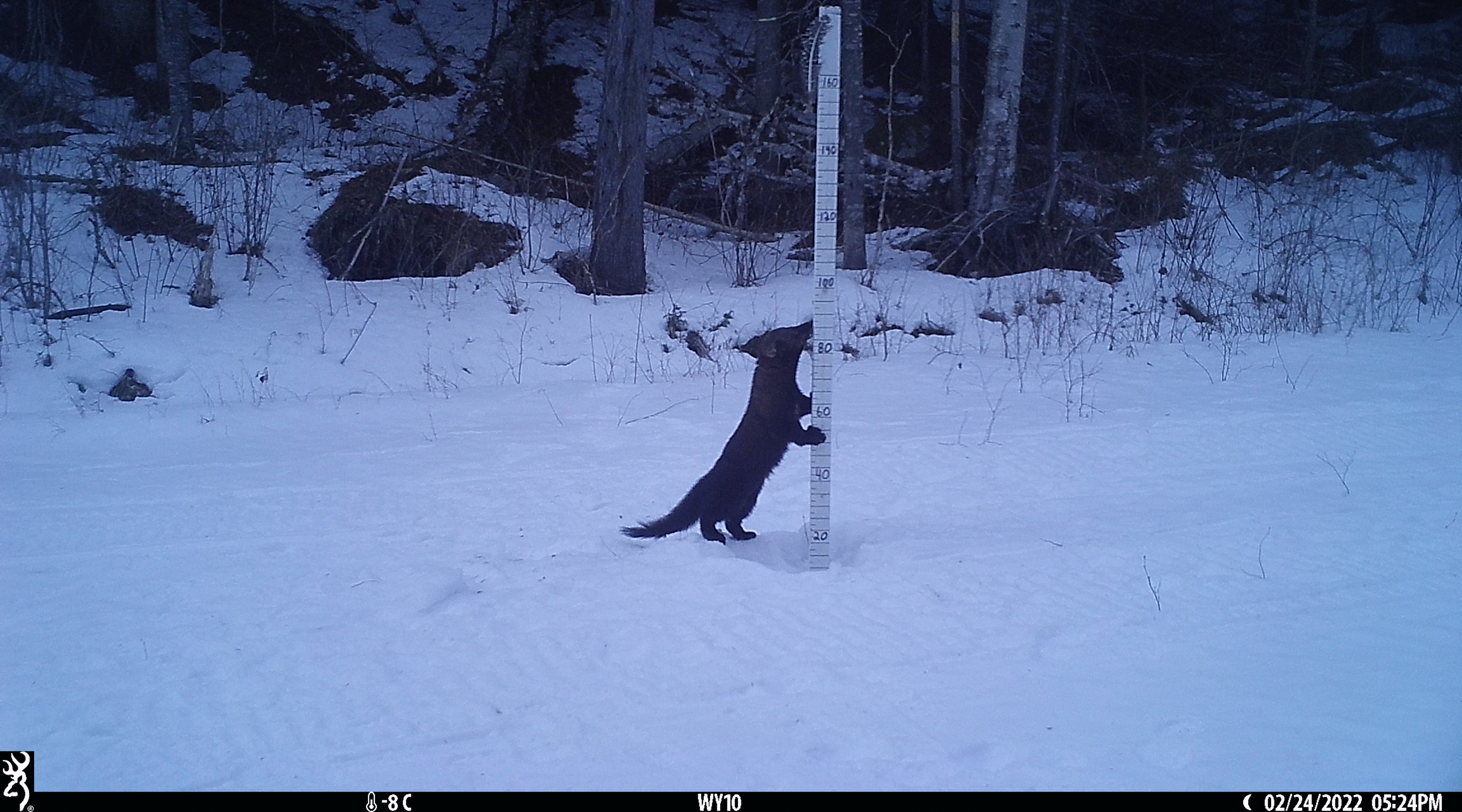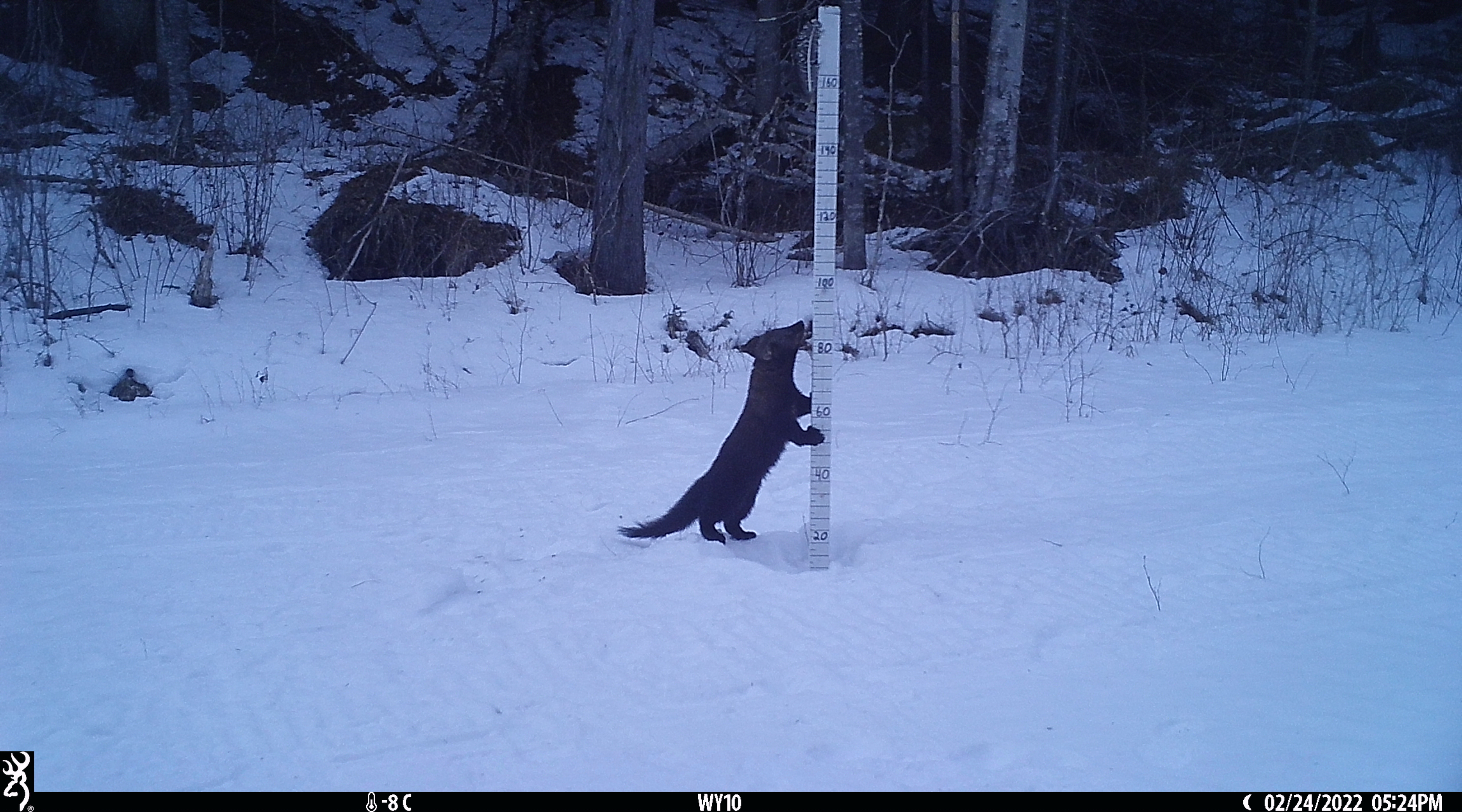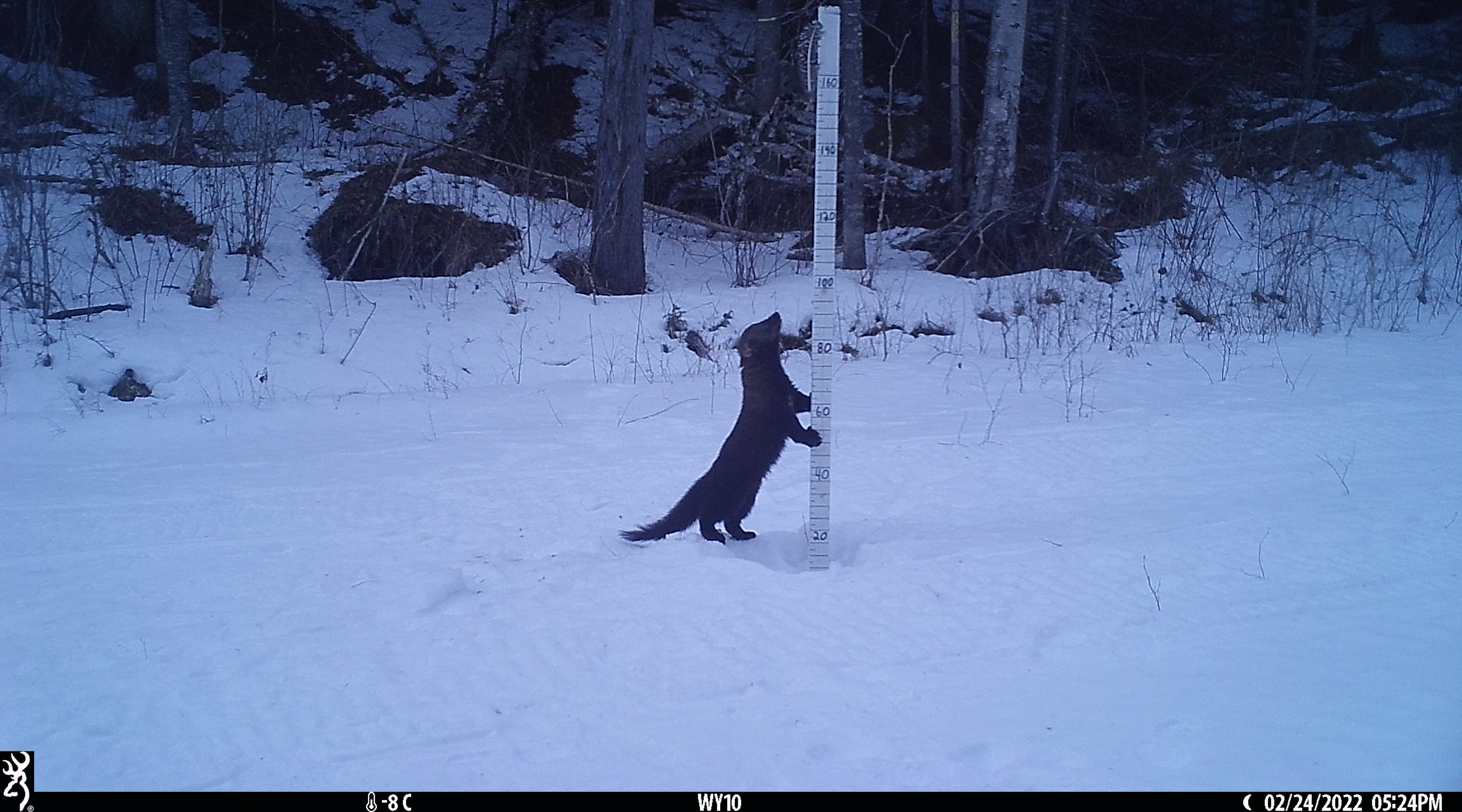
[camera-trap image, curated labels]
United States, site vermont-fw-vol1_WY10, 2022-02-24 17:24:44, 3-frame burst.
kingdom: Animalia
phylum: Chordata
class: Mammalia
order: Carnivora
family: Mustelidae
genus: Pekania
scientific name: Pekania pennanti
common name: fisher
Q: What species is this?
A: Fisher (Pekania pennanti).